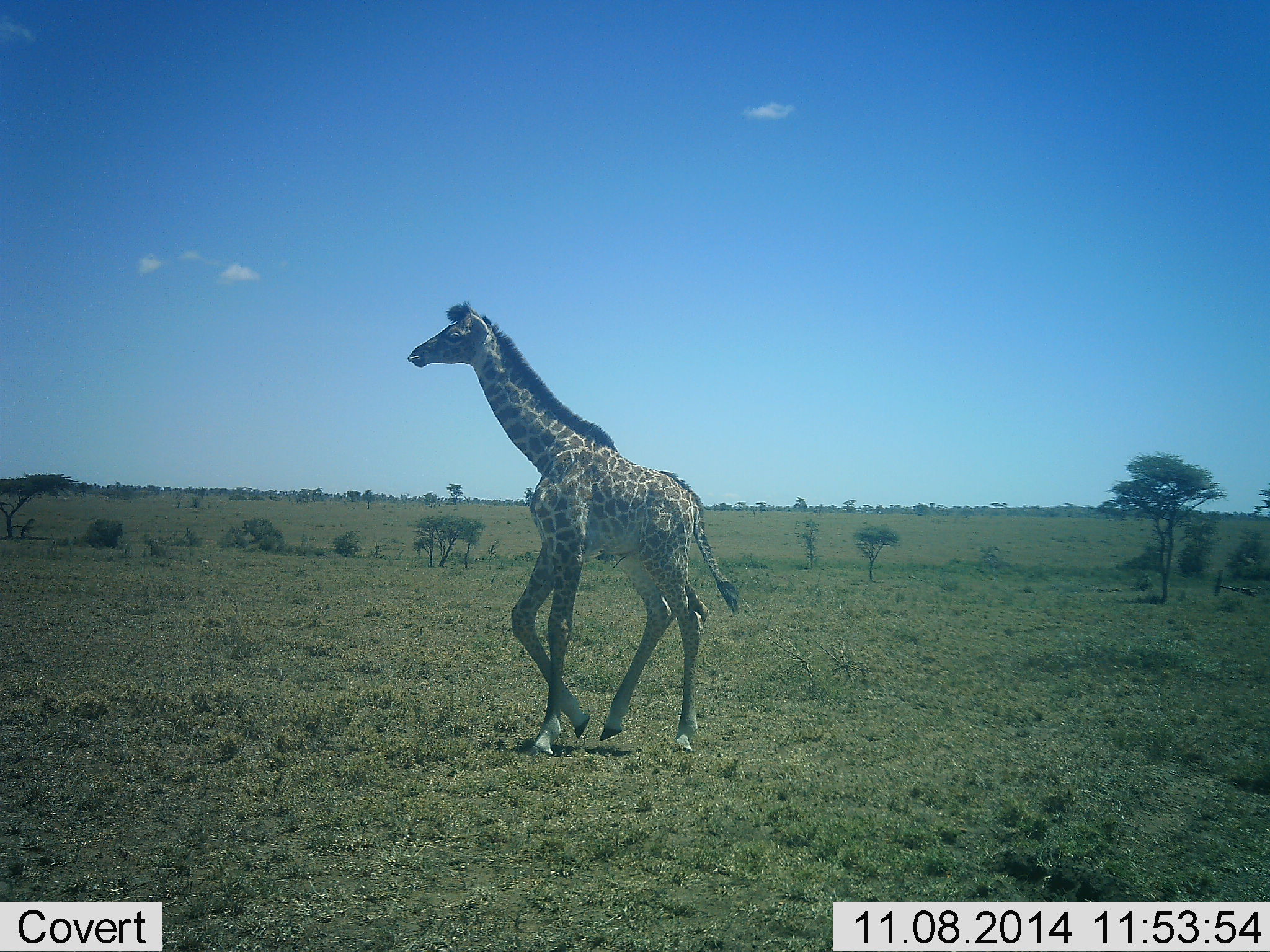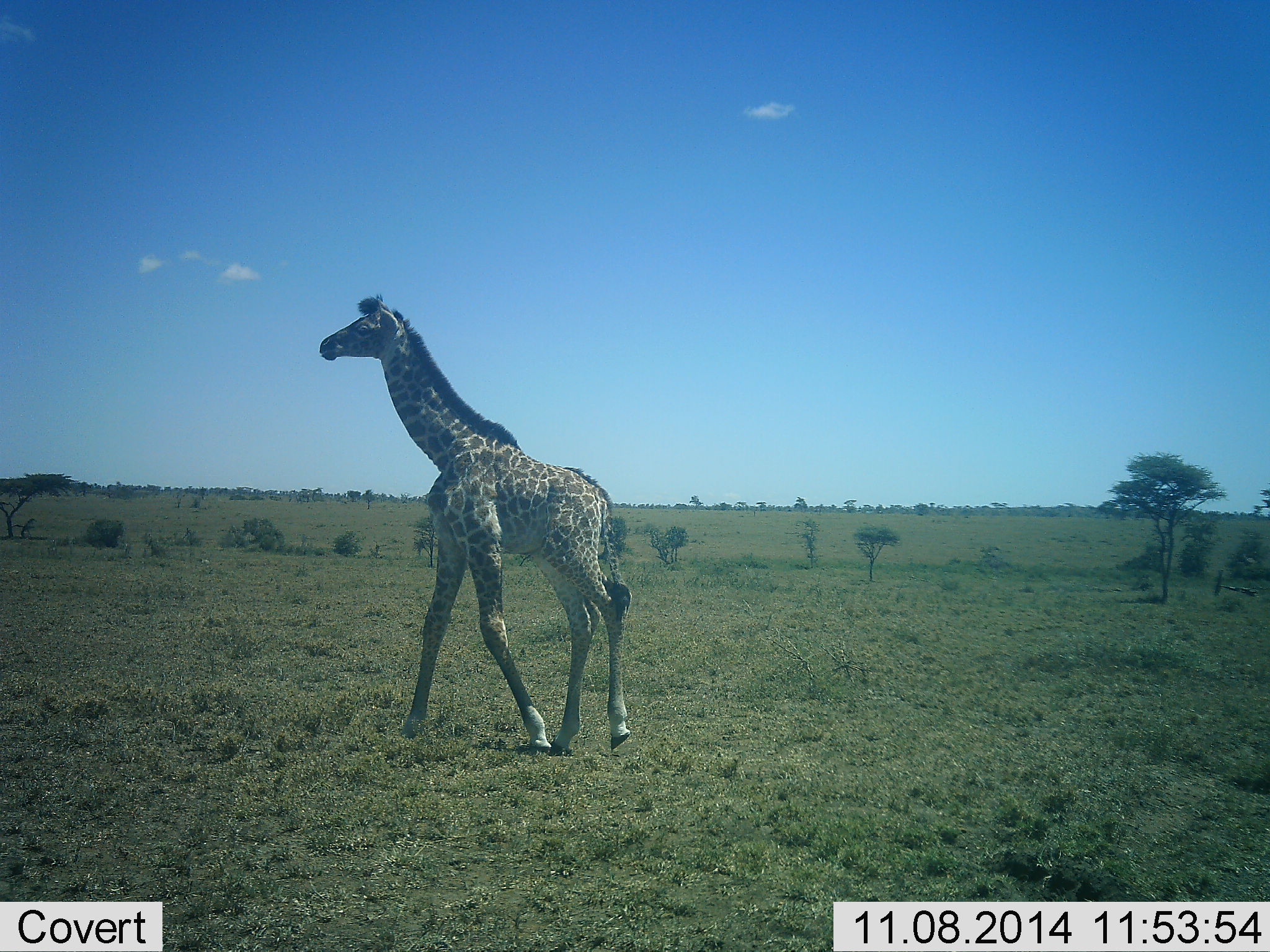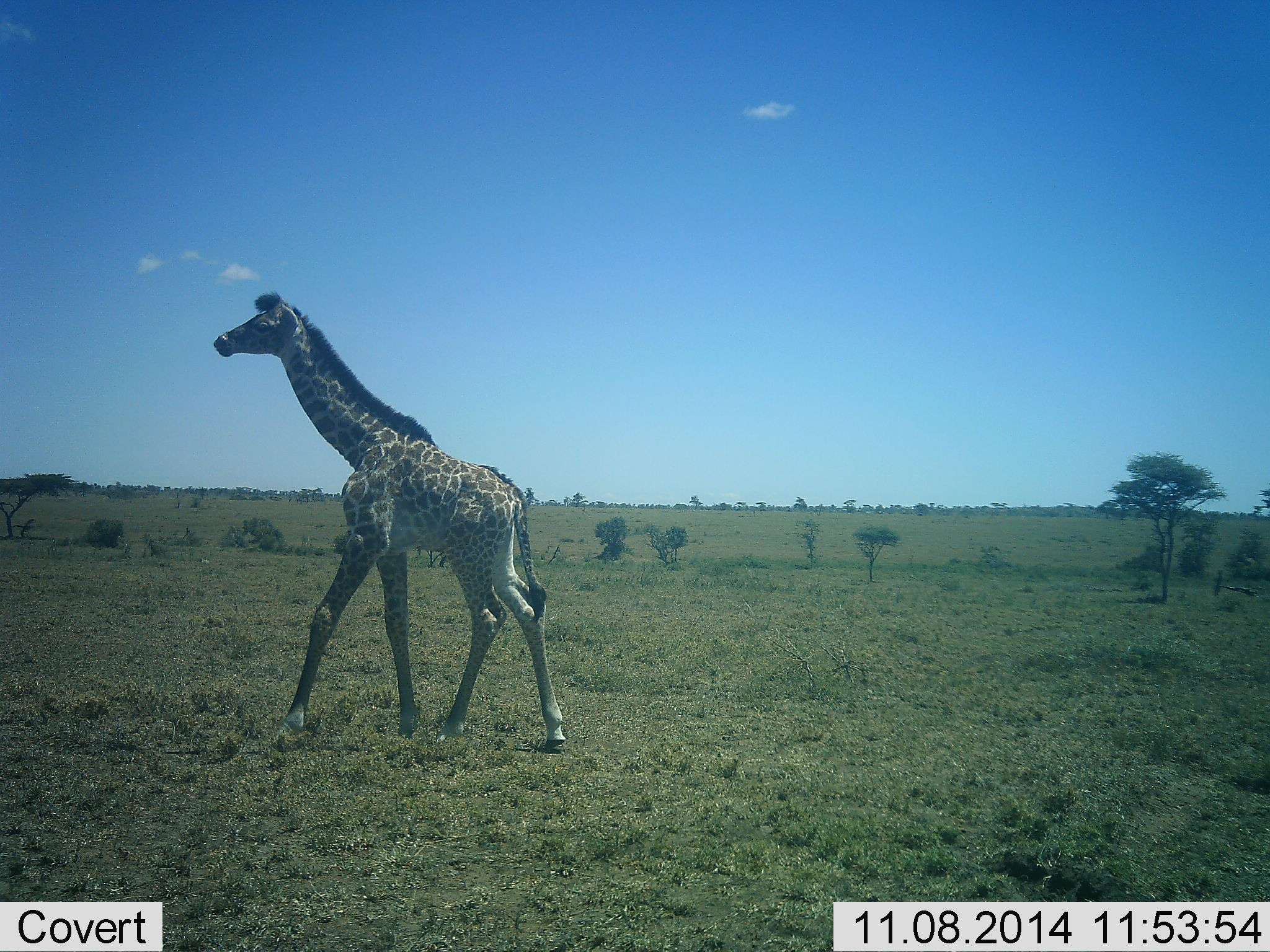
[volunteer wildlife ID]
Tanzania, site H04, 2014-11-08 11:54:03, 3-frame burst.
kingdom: Animalia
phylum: Chordata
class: Mammalia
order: Artiodactyla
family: Giraffidae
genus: Giraffa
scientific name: Giraffa camelopardalis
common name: giraffe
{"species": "giraffe (Giraffa camelopardalis)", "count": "1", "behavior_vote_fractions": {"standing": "30%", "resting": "0%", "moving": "100%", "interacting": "0%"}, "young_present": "30%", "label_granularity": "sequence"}